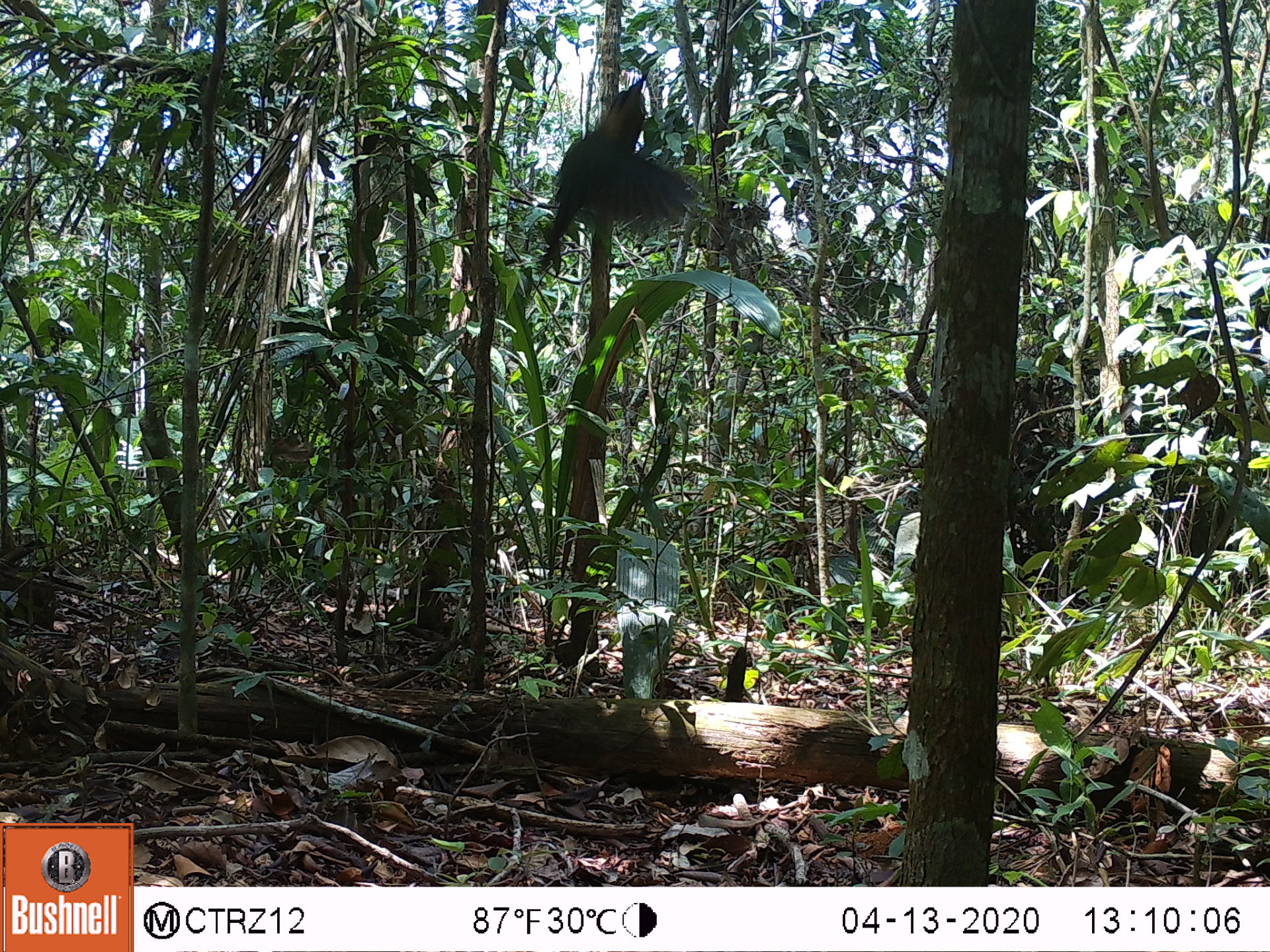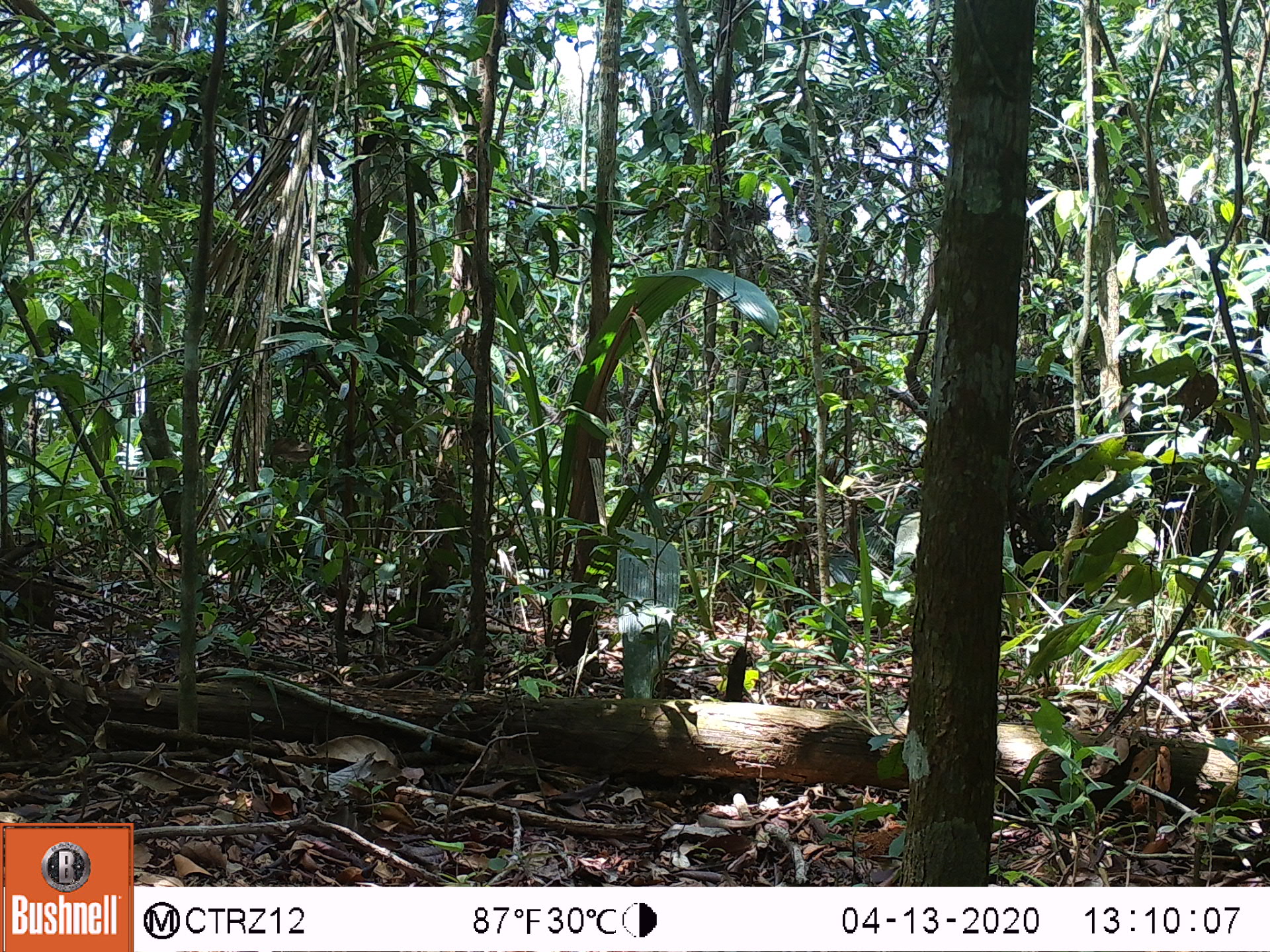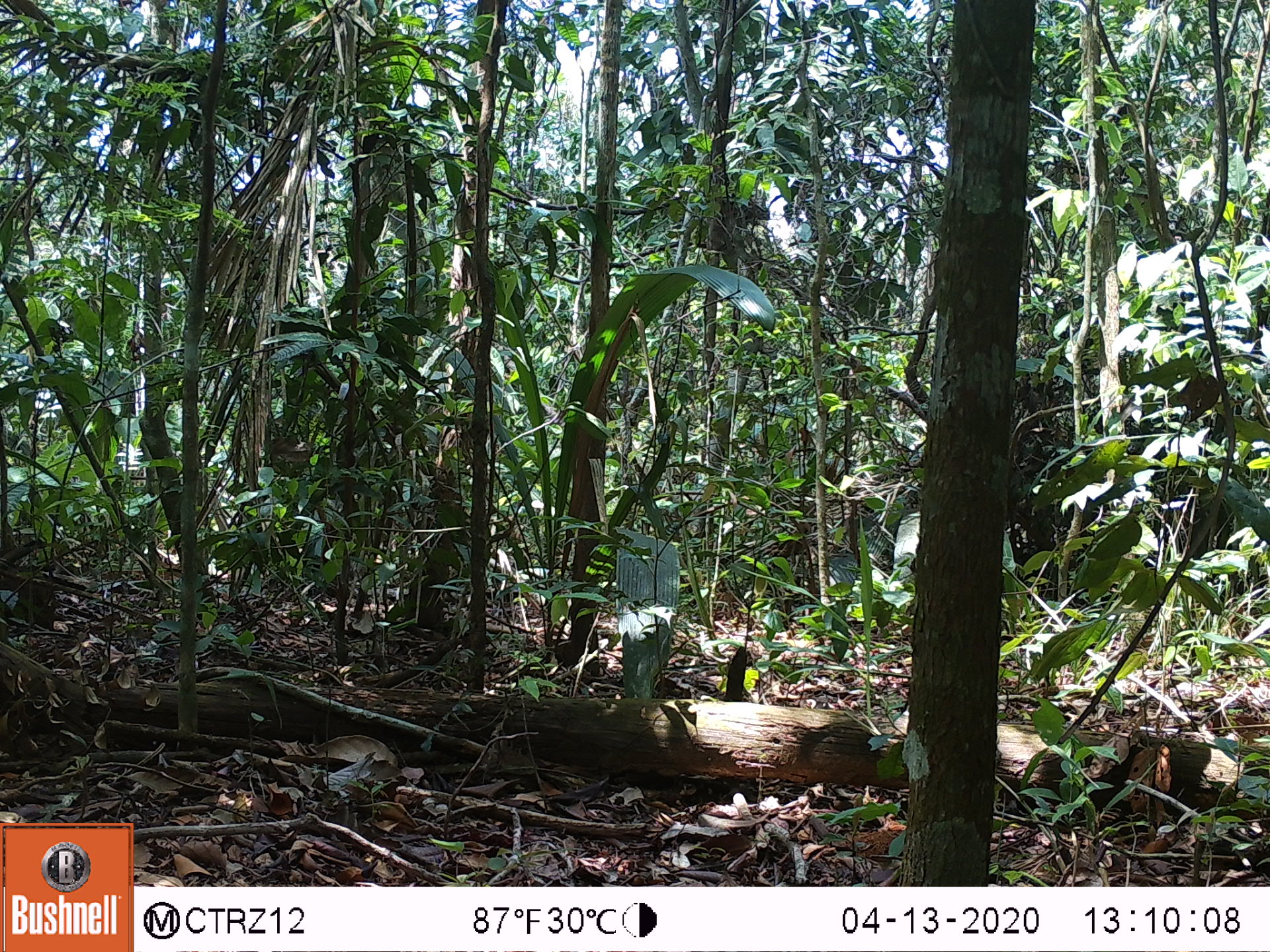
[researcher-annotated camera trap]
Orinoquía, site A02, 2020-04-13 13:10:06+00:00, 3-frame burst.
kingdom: Animalia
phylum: Chordata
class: Aves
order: Coraciiformes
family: Momotidae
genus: Momotus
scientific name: Momotus momota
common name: amazonian motmot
Amazonian motmot (Momotus momota).